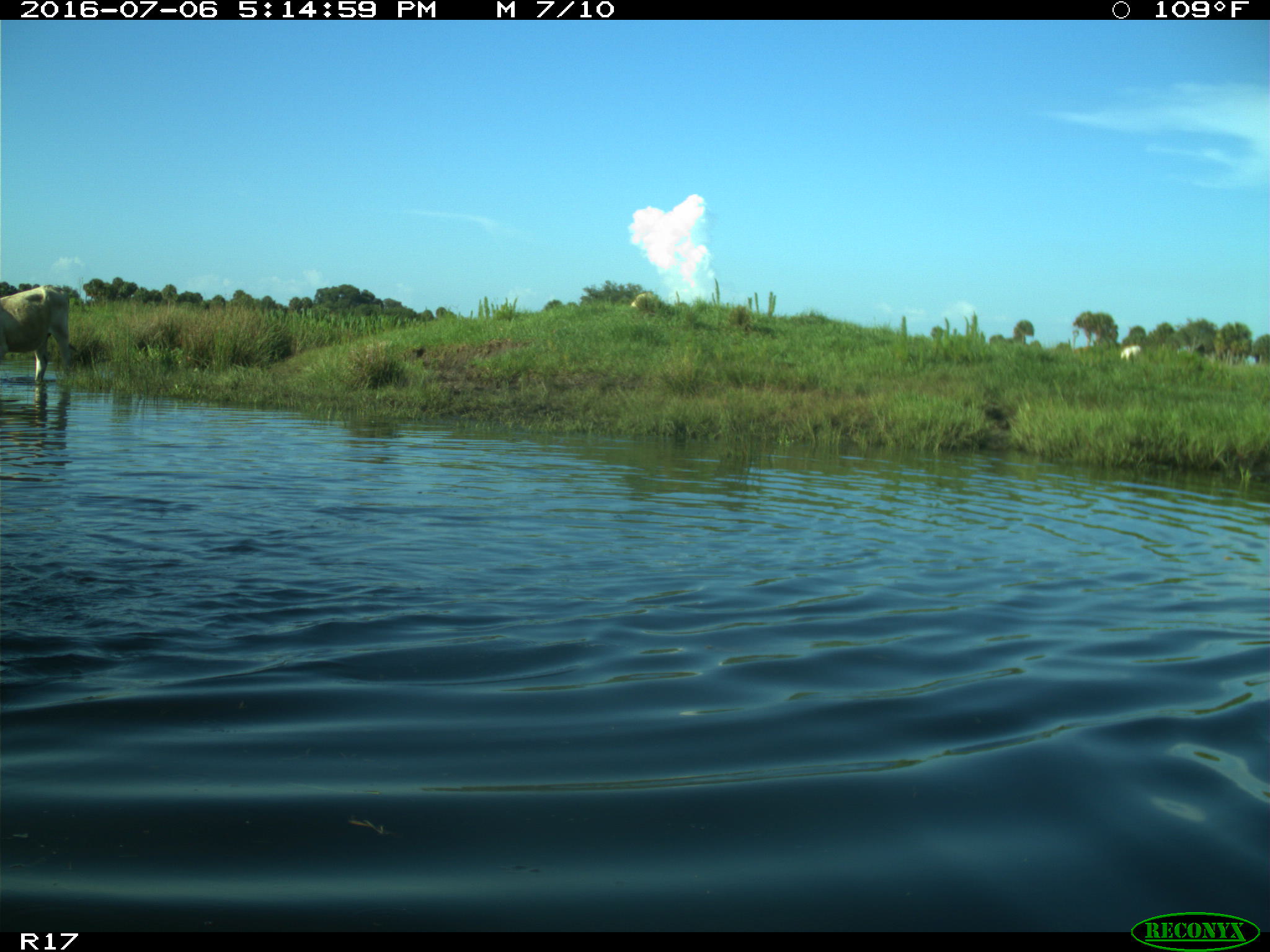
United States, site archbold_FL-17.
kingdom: Animalia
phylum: Chordata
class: Mammalia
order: Artiodactyla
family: Bovidae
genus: Bos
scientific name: Bos taurus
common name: domestic cow